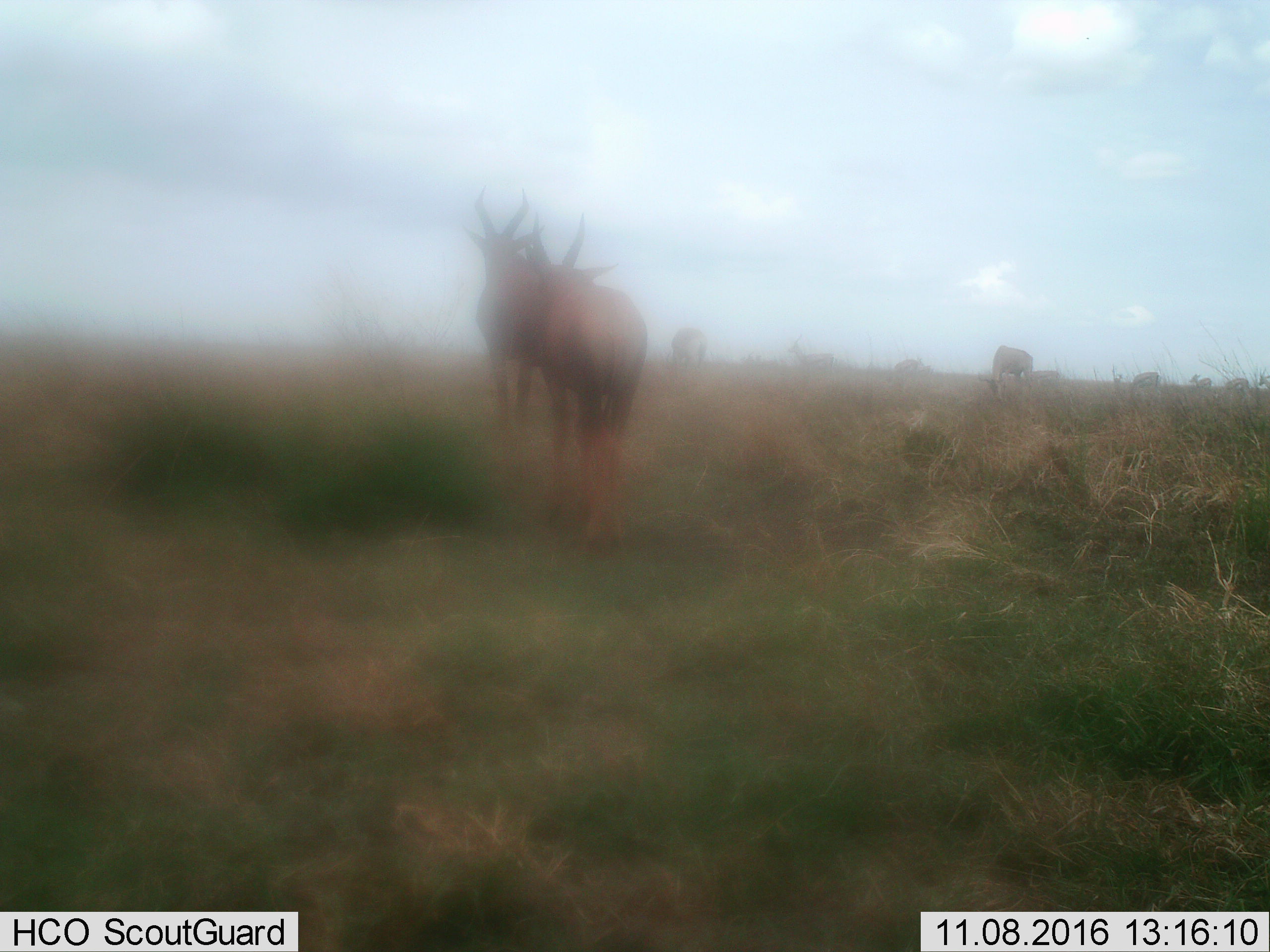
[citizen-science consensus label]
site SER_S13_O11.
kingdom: Animalia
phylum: Chordata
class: Mammalia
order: Artiodactyla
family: Bovidae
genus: Eudorcas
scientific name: Eudorcas thomsonii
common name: thomson's gazelle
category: gazellethomsons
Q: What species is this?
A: Gazellethomsons (thomson's gazelle) (Eudorcas thomsonii).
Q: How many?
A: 6.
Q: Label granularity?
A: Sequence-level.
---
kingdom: Animalia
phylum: Chordata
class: Mammalia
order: Artiodactyla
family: Bovidae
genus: Damaliscus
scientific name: Damaliscus lunatus jimela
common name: topi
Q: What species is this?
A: Topi (Damaliscus lunatus jimela).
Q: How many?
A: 2.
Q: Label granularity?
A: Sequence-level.